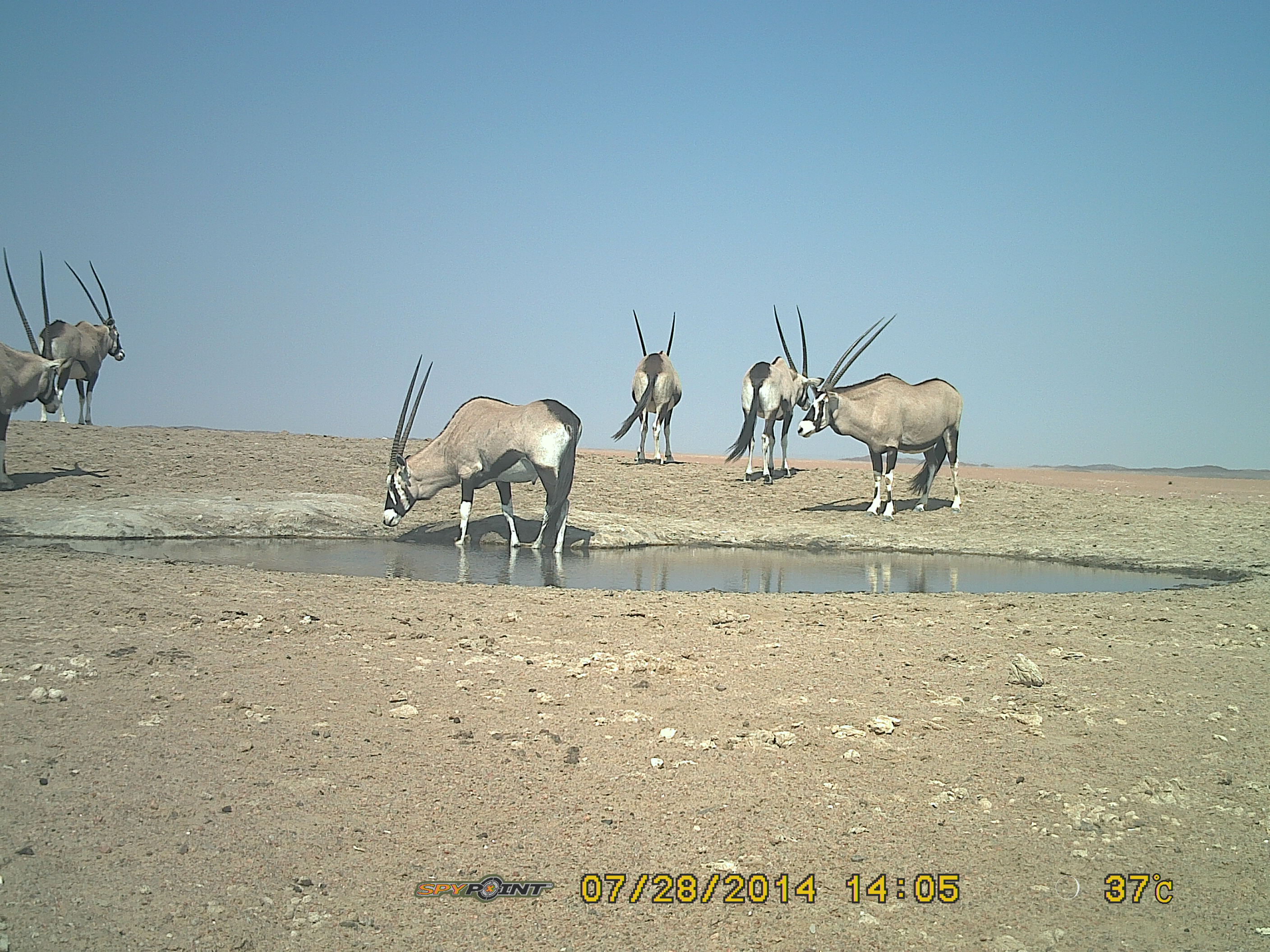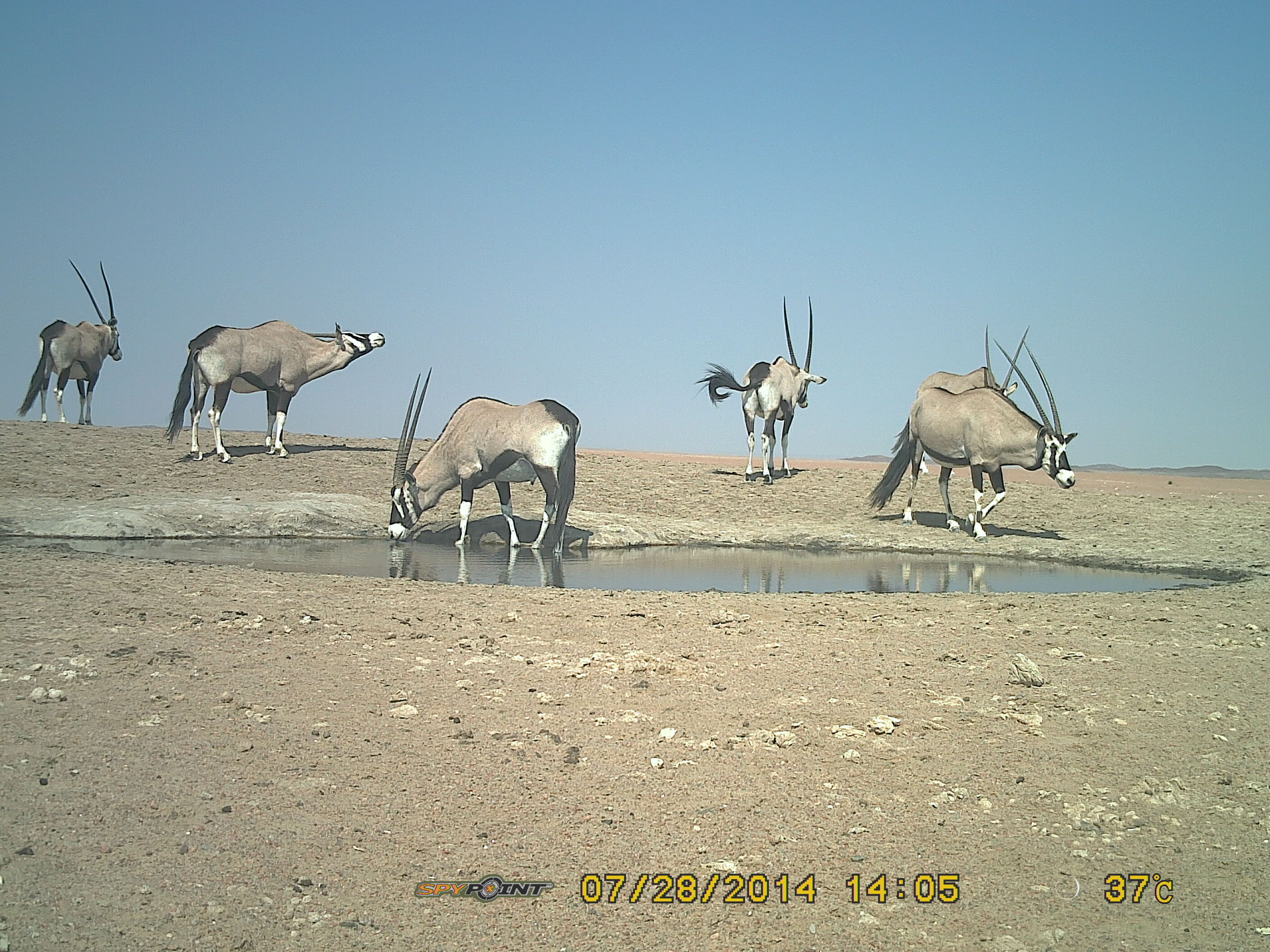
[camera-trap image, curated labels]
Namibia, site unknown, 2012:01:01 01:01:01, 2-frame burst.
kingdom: Animalia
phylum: Chordata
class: Mammalia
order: Artiodactyla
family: Bovidae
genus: Oryx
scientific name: Oryx gazella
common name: gemsbok